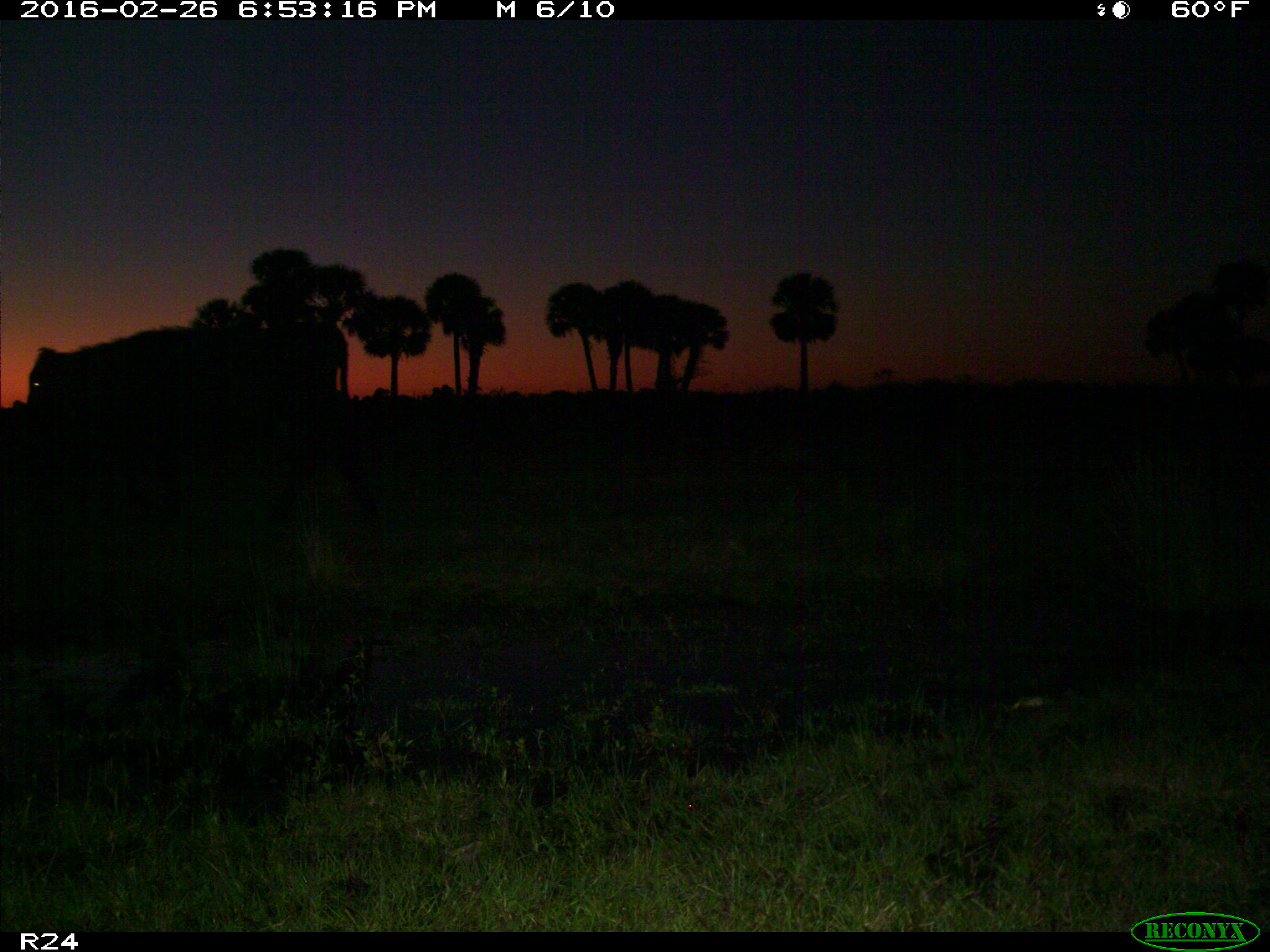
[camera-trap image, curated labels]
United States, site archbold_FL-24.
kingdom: Animalia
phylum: Chordata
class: Mammalia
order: Artiodactyla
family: Bovidae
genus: Bos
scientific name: Bos taurus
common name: domestic cow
Bos taurus (domestic cow).